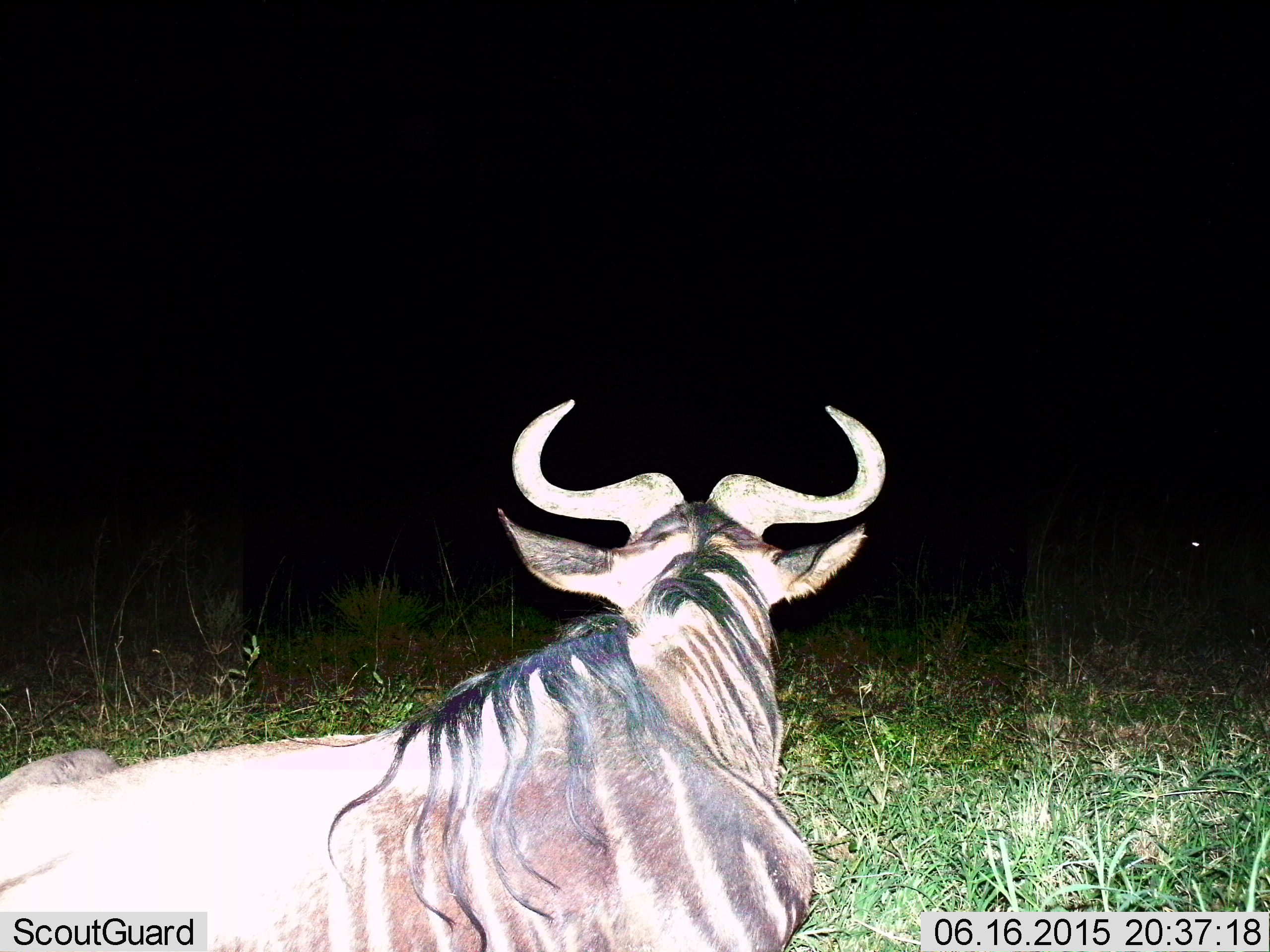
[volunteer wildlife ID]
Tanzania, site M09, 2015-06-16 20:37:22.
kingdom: Animalia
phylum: Chordata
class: Mammalia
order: Artiodactyla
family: Bovidae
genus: Connochaetes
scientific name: Connochaetes taurinus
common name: blue wildebeest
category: wildebeest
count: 1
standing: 20%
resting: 70%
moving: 10%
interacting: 0%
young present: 0%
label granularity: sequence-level